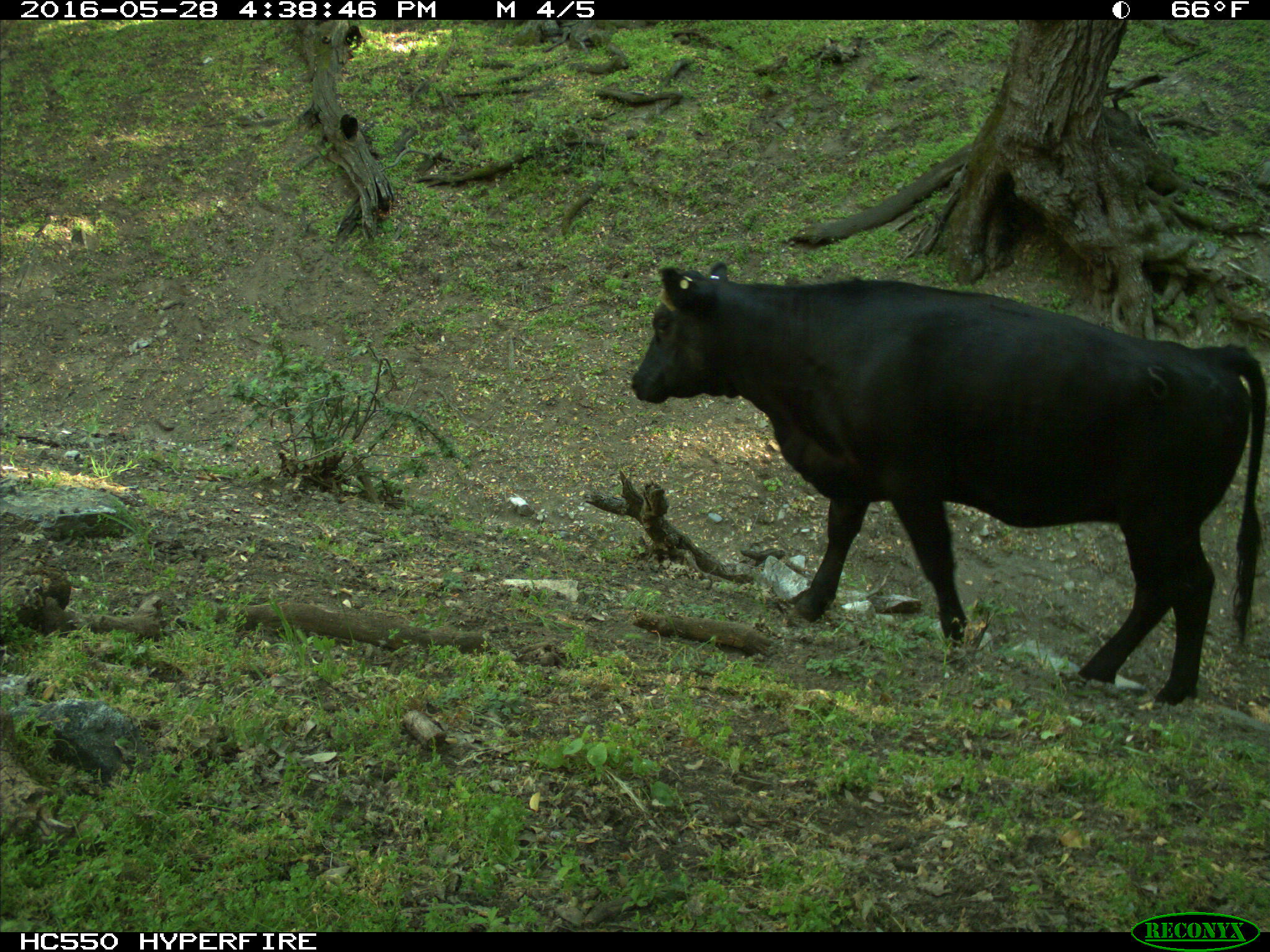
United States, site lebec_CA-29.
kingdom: Animalia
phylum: Chordata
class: Mammalia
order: Artiodactyla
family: Bovidae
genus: Bos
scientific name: Bos taurus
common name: domestic cow